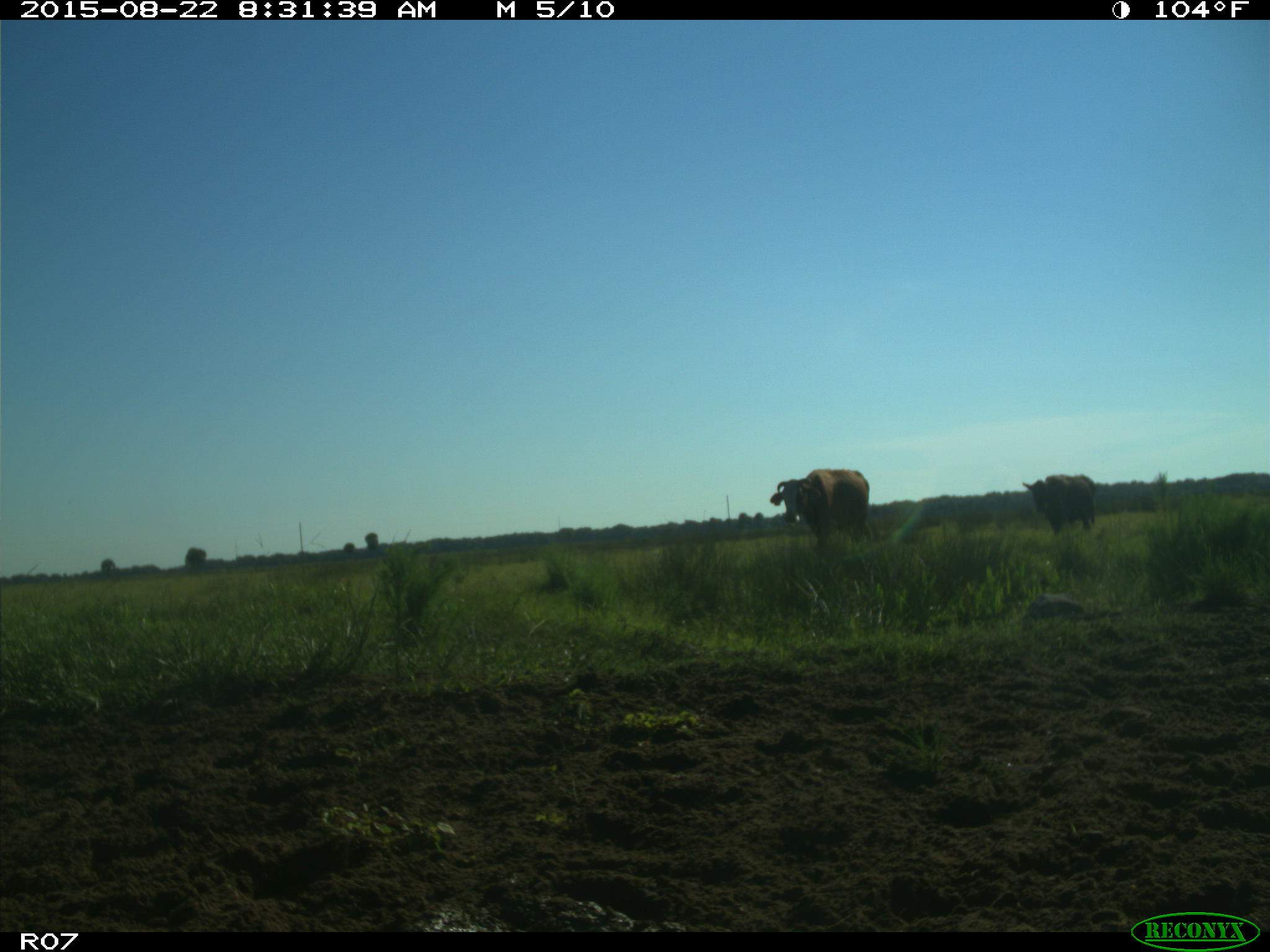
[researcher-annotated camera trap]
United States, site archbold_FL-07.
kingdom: Animalia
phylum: Chordata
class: Mammalia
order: Artiodactyla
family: Bovidae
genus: Bos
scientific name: Bos taurus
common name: domestic cow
Bos taurus (domestic cow).